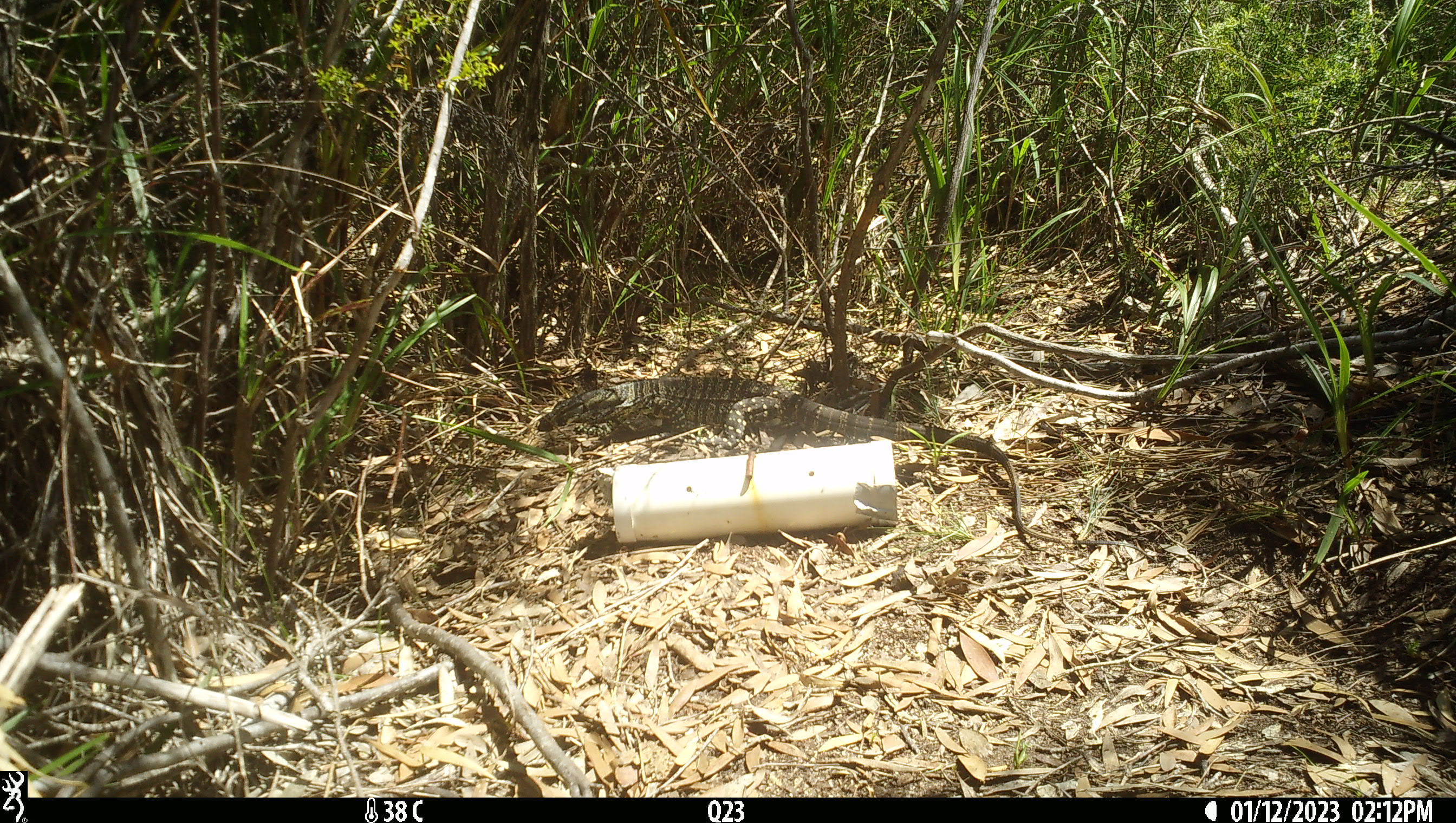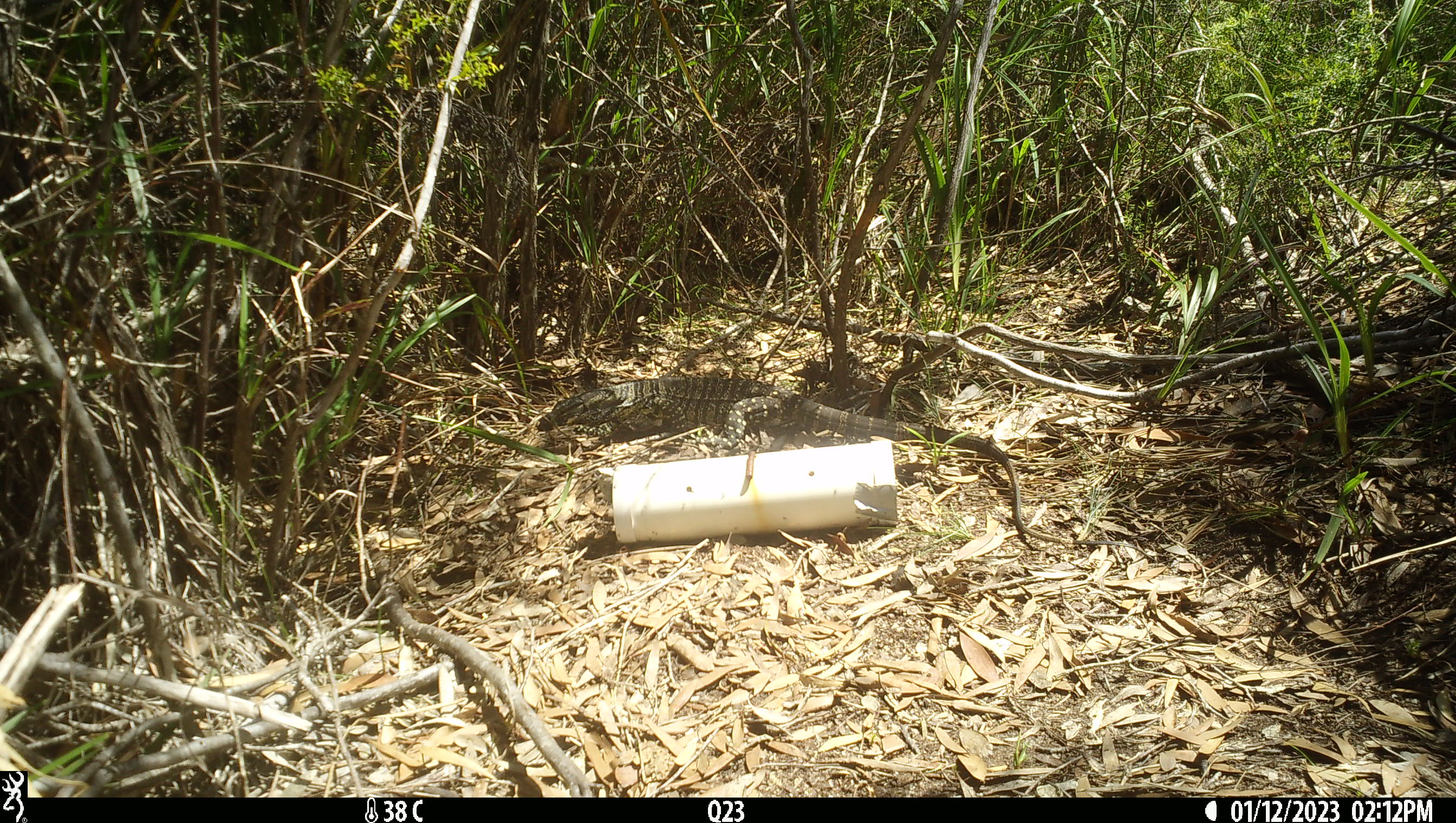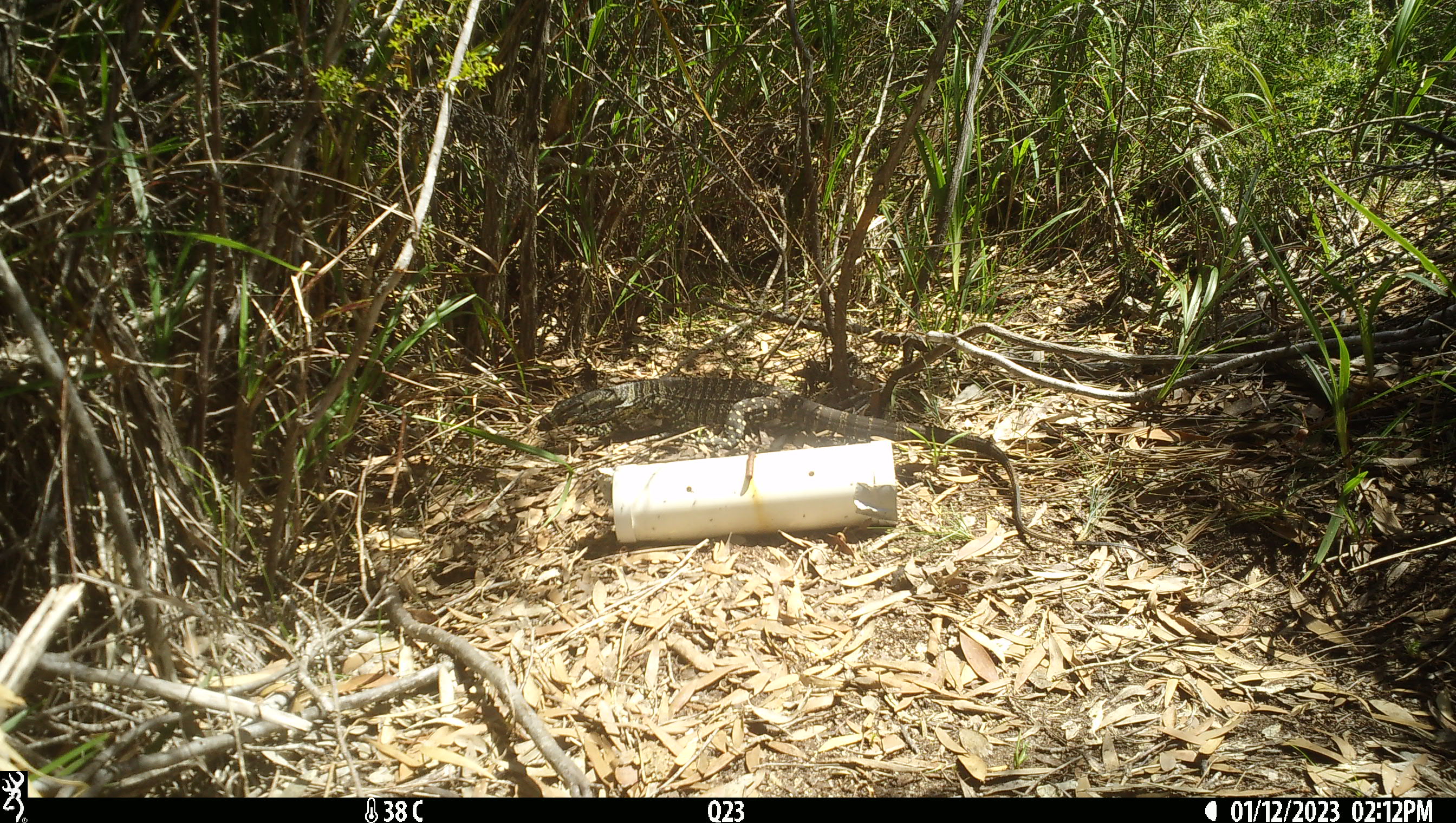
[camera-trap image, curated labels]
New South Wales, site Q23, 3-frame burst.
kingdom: Animalia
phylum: Chordata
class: Reptilia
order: Squamata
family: Varanidae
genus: Varanus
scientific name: Varanus varius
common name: lace monitor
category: goanna